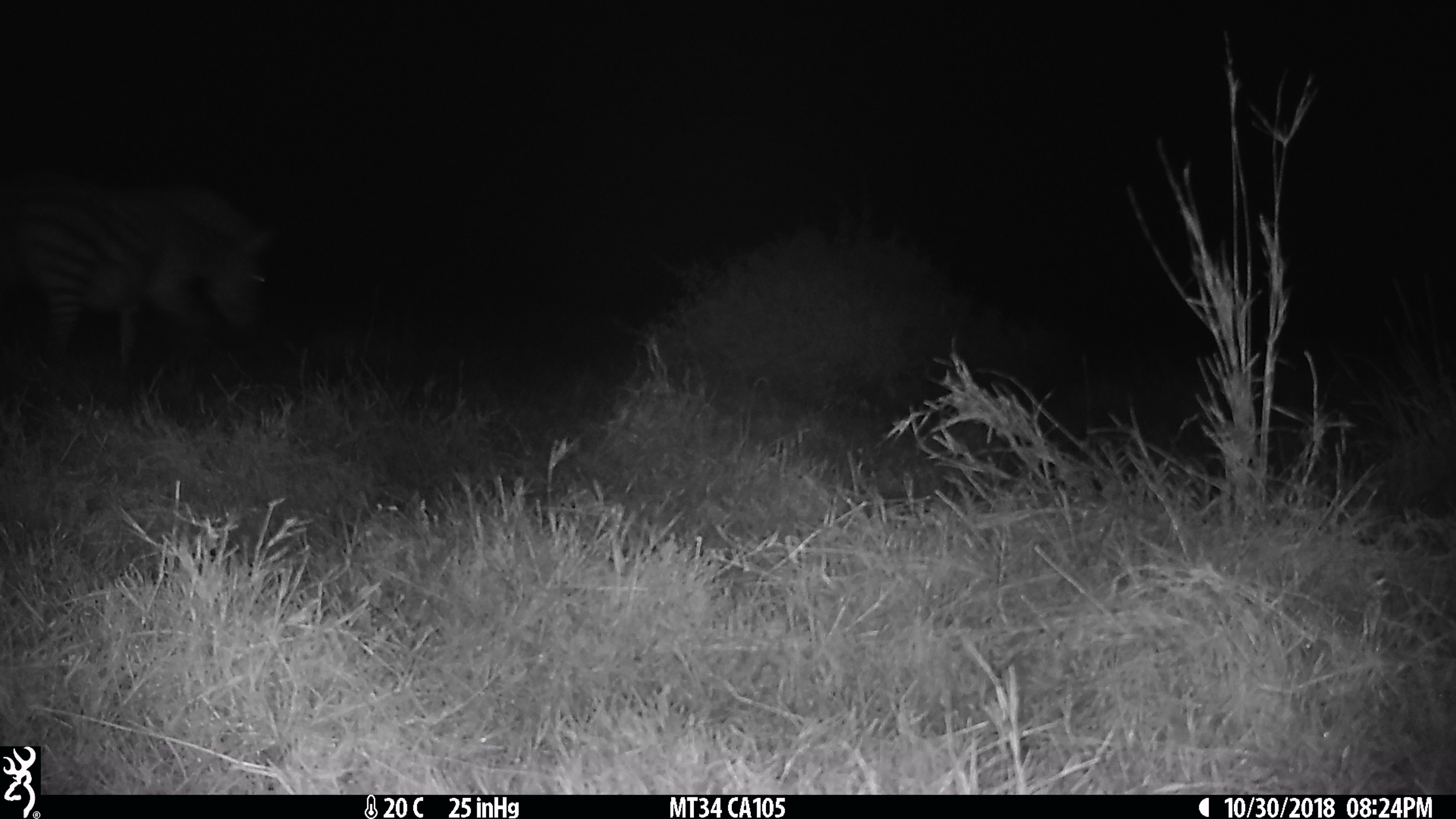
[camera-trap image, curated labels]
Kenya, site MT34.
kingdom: Animalia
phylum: Chordata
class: Mammalia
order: Perissodactyla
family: Equidae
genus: Equus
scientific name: Equus quagga burchellii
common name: burchell's zebra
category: zebra